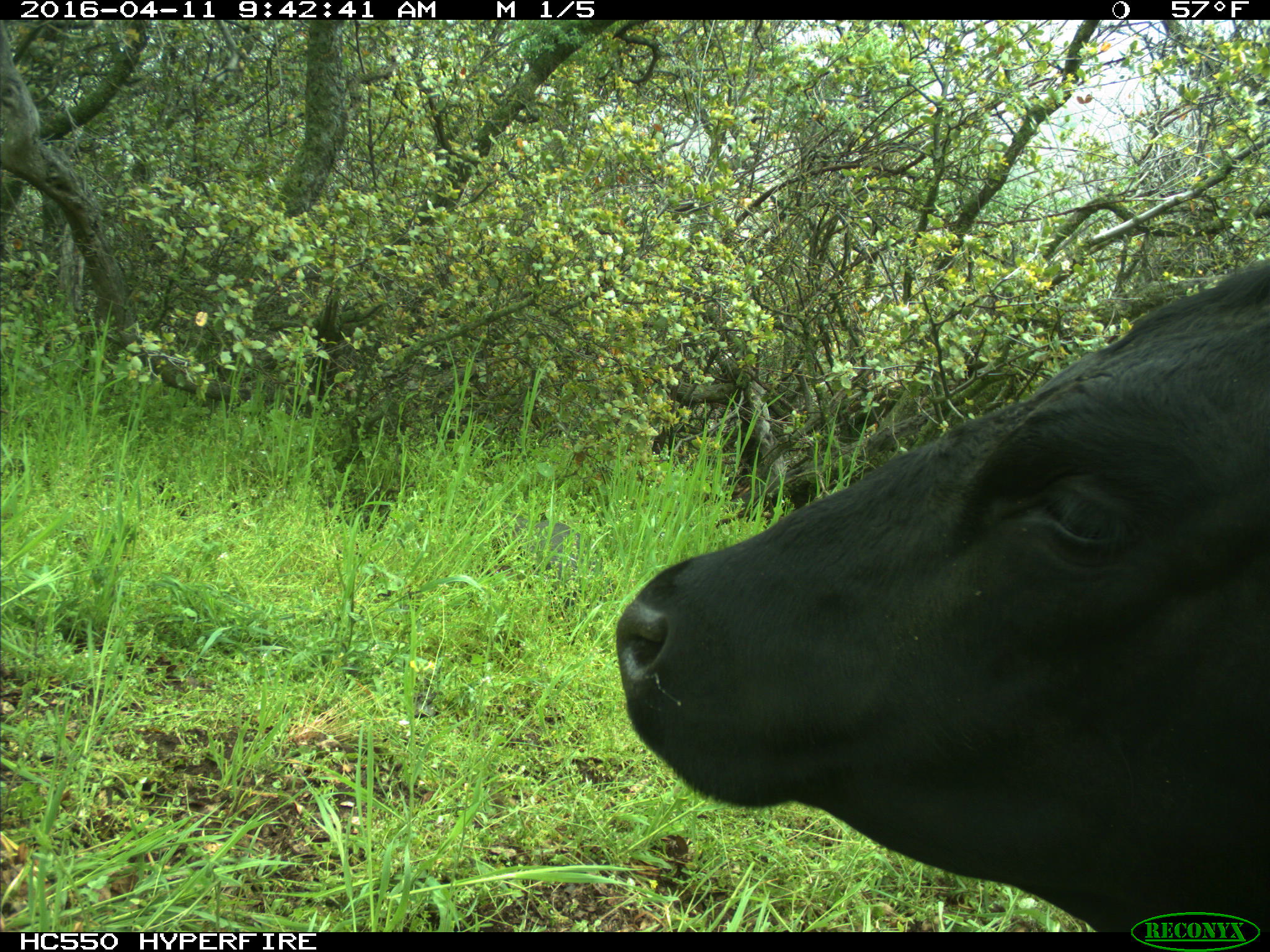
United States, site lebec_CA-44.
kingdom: Animalia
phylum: Chordata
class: Mammalia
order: Artiodactyla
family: Bovidae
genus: Bos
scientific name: Bos taurus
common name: domestic cow